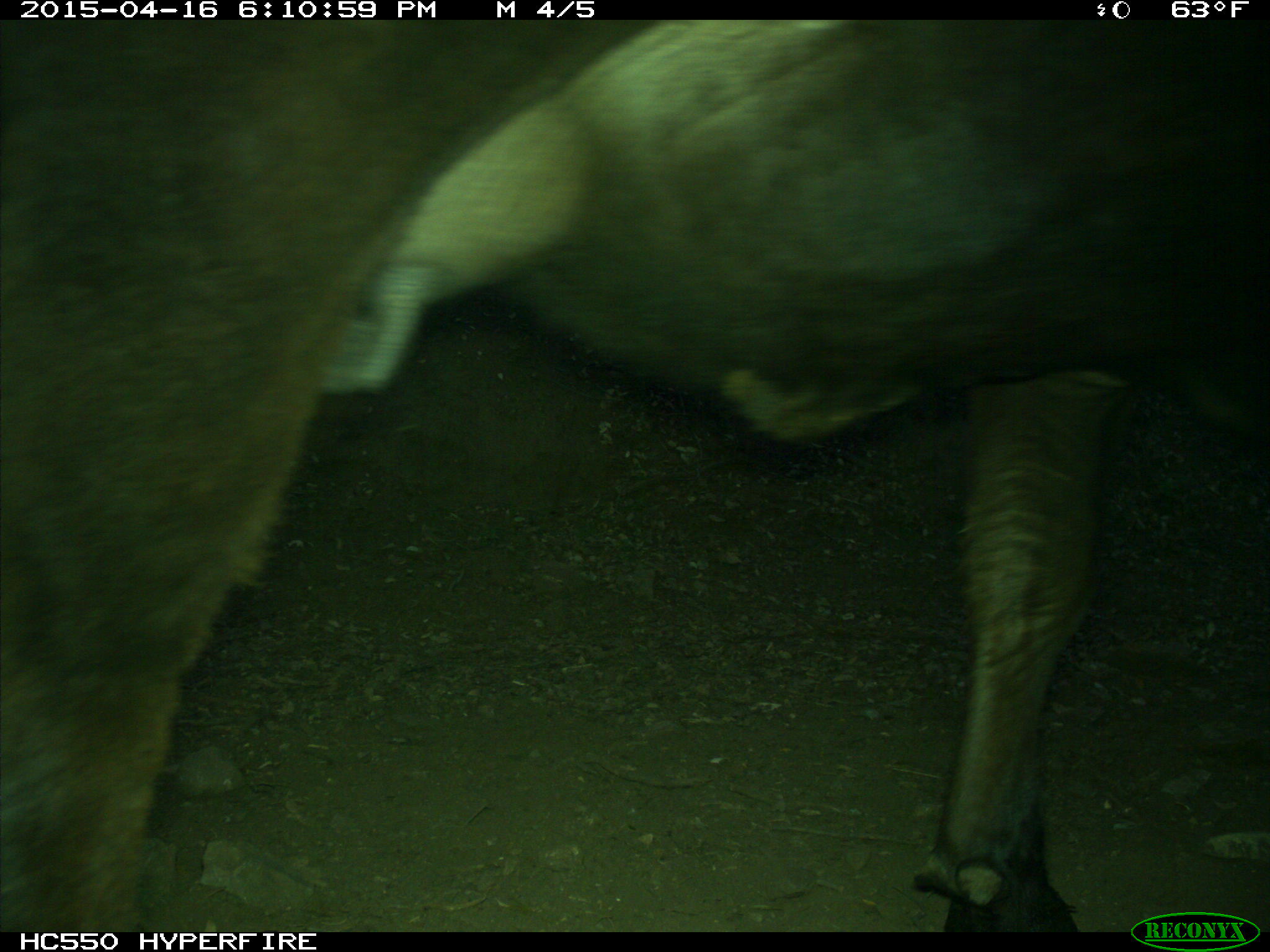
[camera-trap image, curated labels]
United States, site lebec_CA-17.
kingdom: Animalia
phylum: Chordata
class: Mammalia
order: Artiodactyla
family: Bovidae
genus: Bos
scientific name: Bos taurus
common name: domestic cow